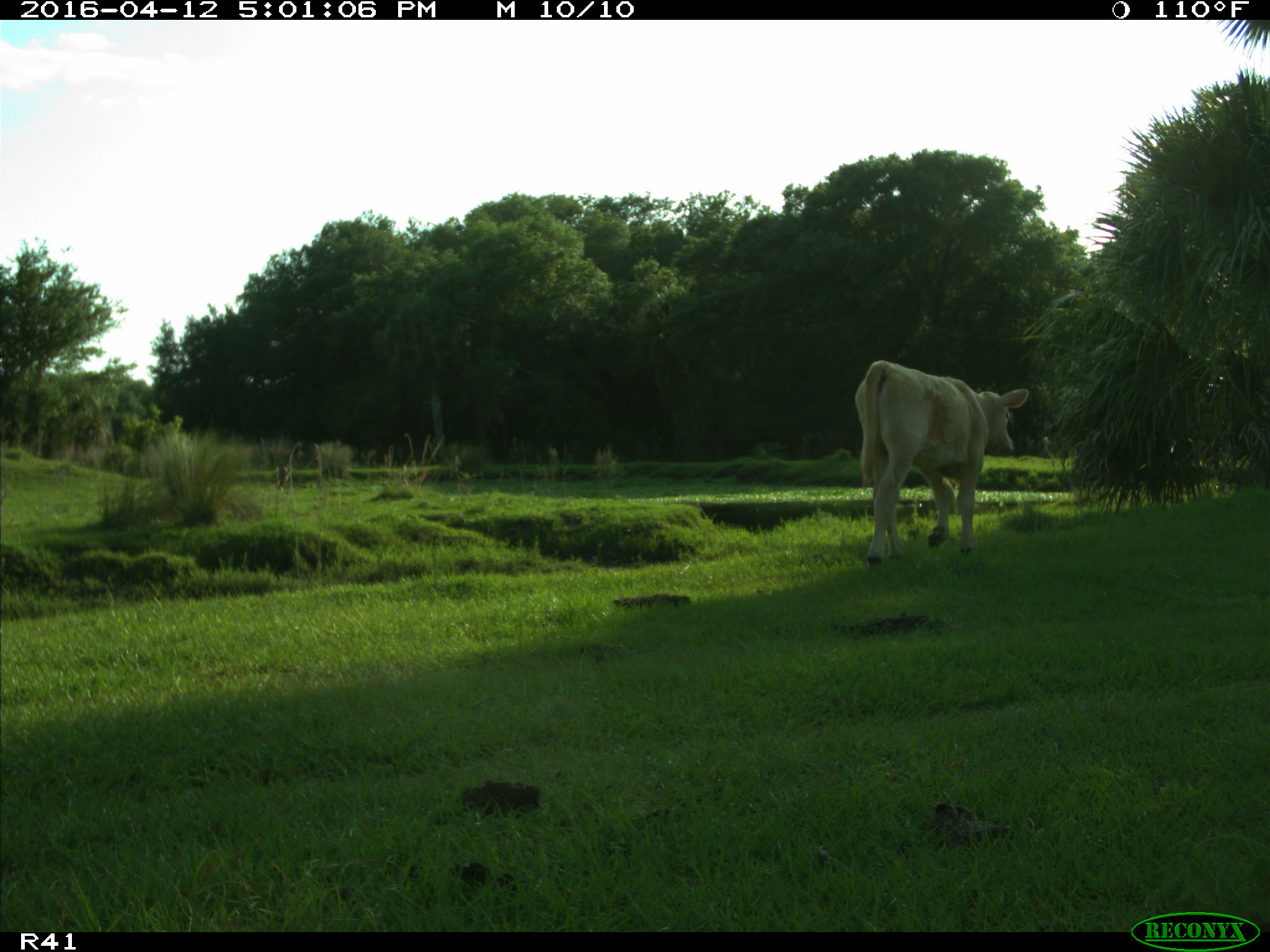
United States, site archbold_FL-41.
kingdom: Animalia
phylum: Chordata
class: Mammalia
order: Artiodactyla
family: Bovidae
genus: Bos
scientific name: Bos taurus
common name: domestic cow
Bos taurus (domestic cow).